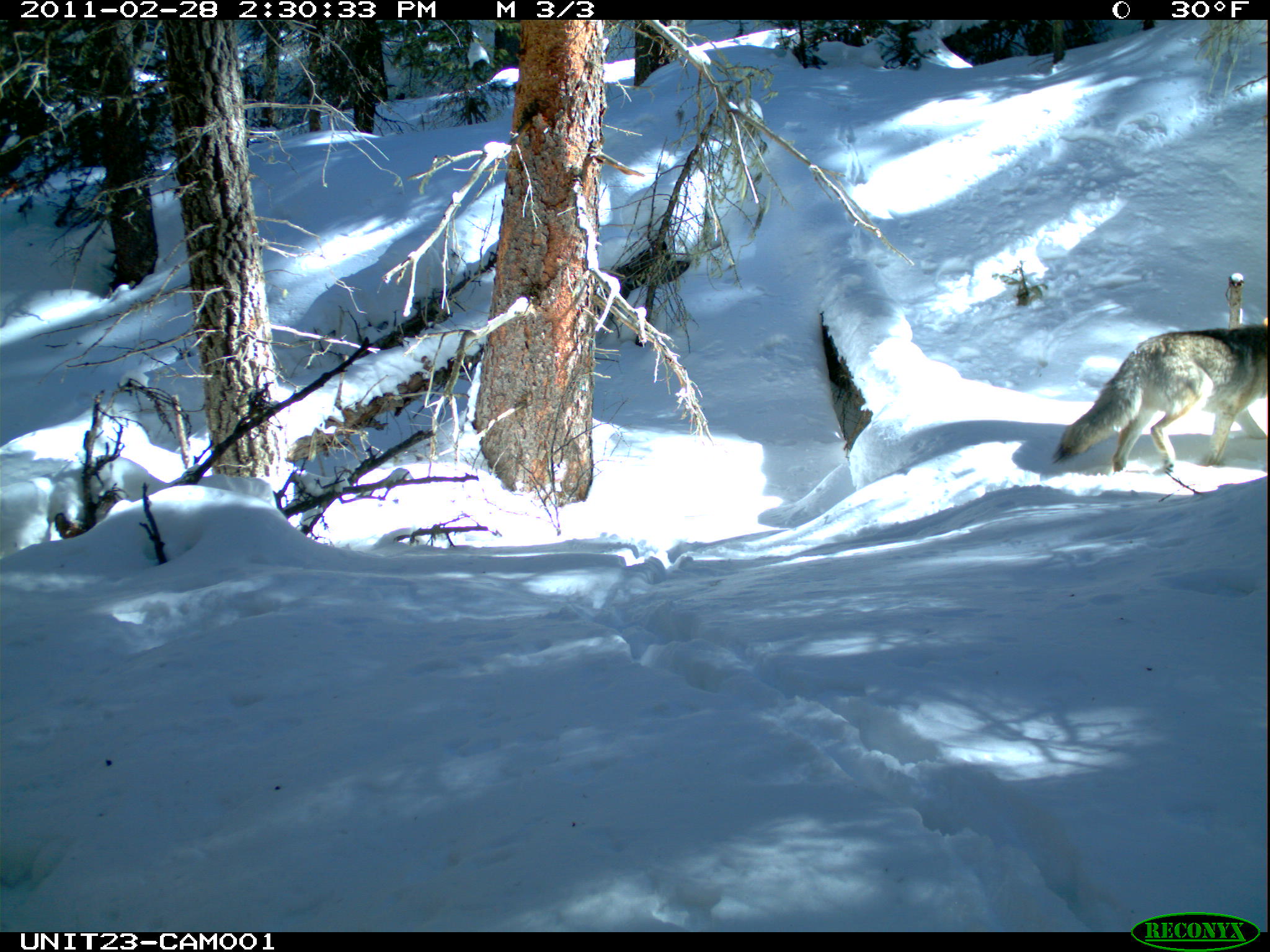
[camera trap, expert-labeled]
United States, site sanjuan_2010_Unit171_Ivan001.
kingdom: Animalia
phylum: Chordata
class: Mammalia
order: Carnivora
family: Canidae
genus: Canis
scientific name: Canis latrans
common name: coyote